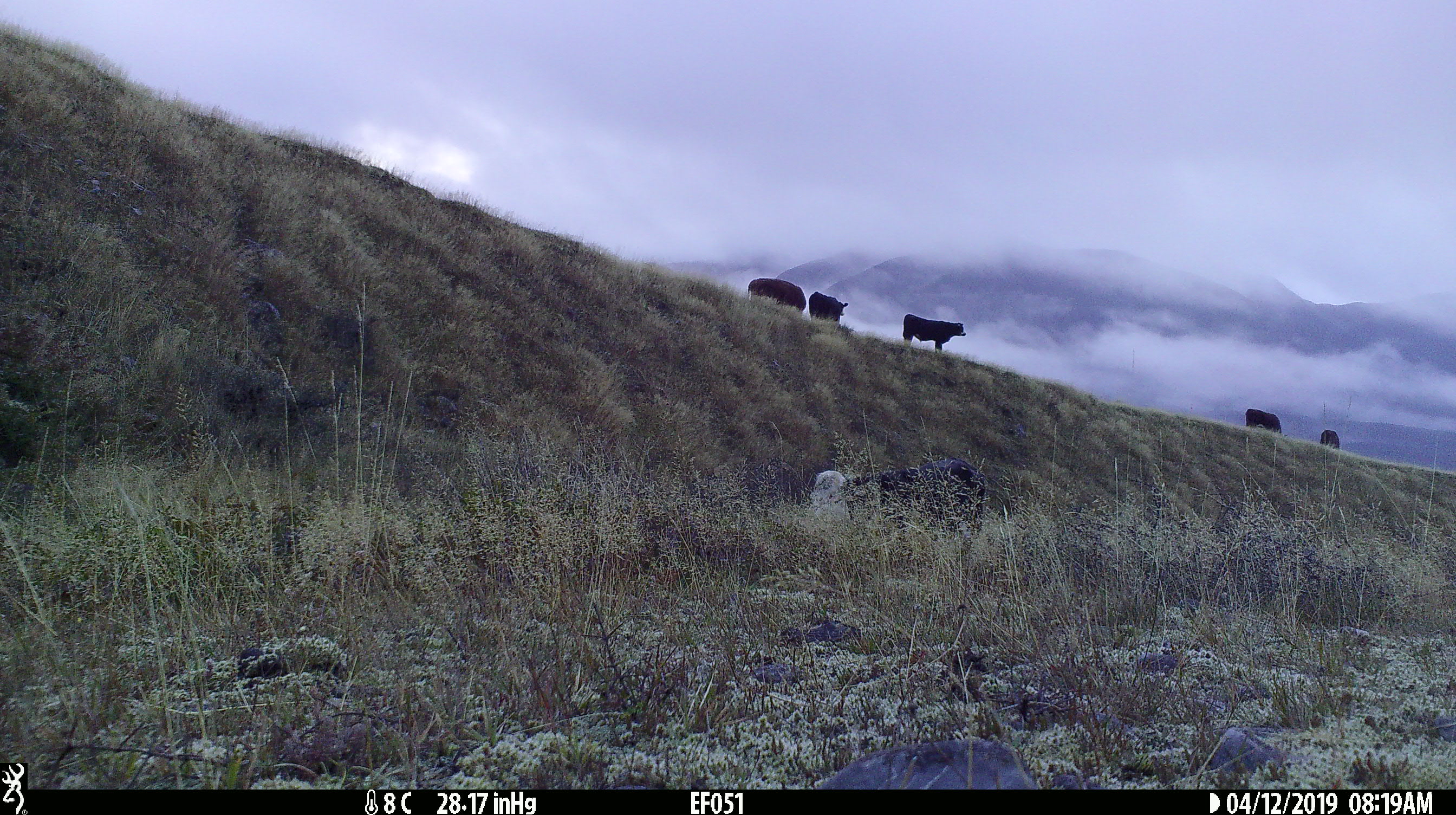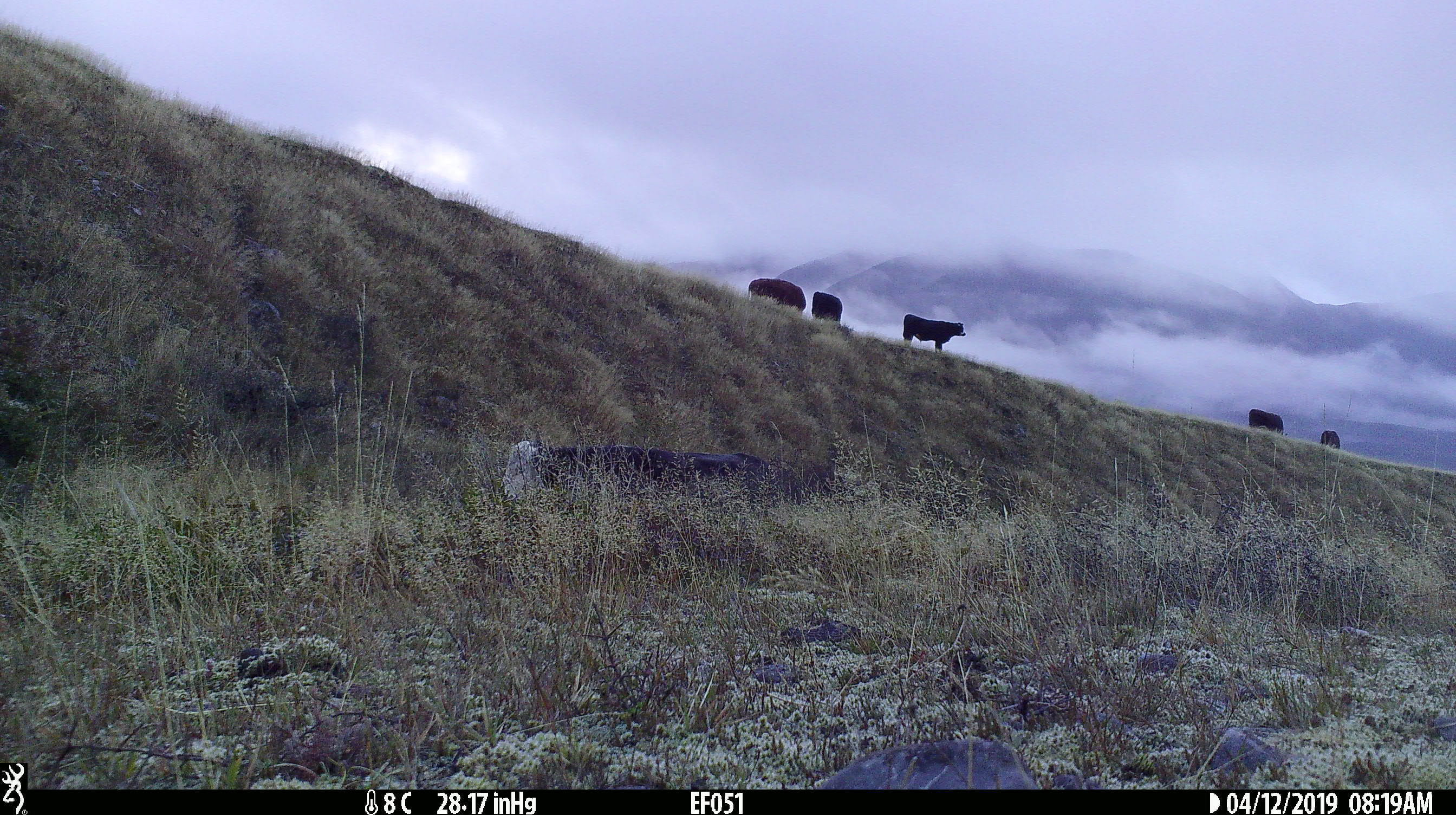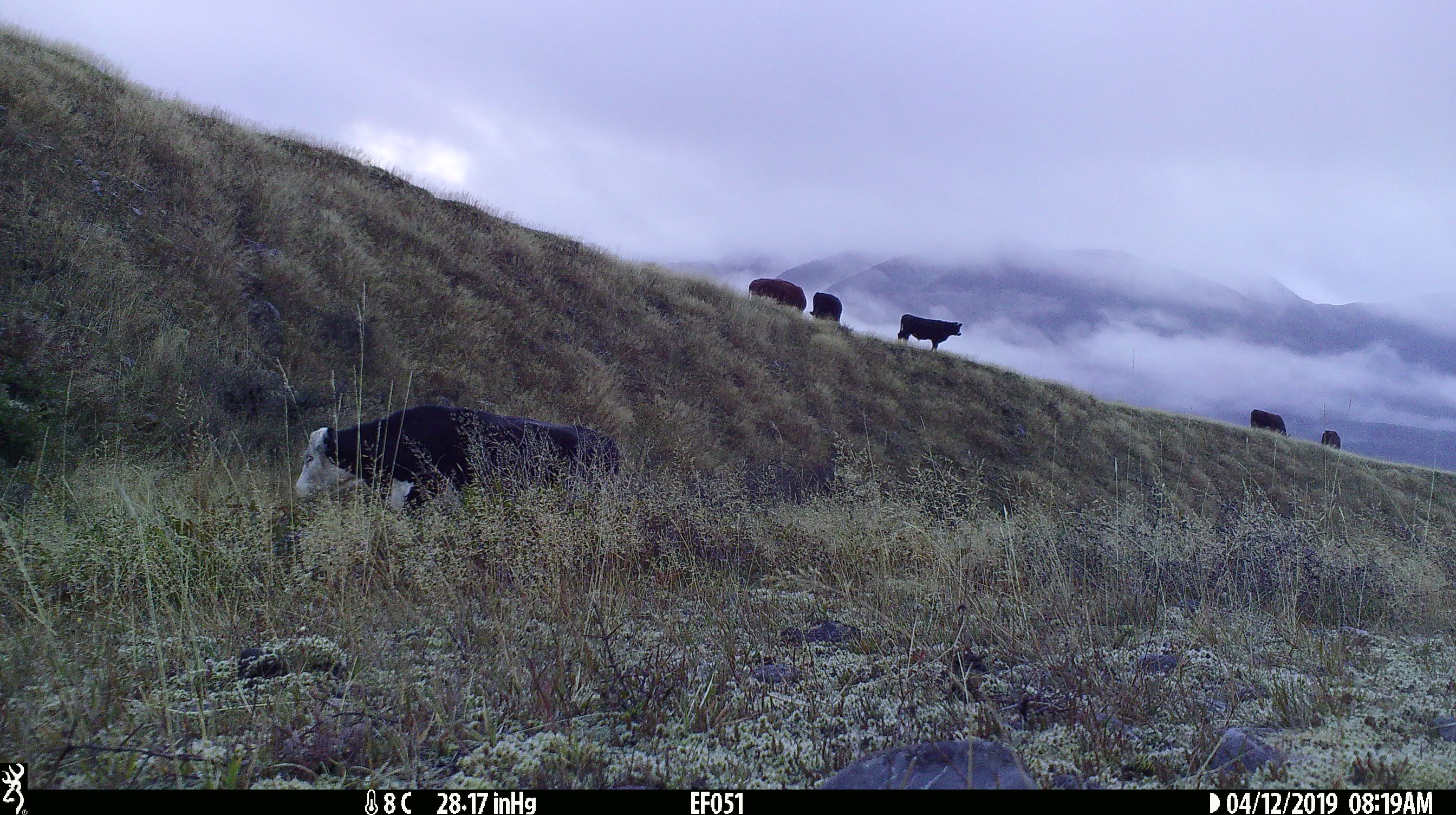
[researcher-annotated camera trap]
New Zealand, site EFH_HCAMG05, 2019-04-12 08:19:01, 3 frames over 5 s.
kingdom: Animalia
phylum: Chordata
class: Mammalia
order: Artiodactyla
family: Bovidae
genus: Bos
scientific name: Bos taurus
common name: domestic cow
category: cow